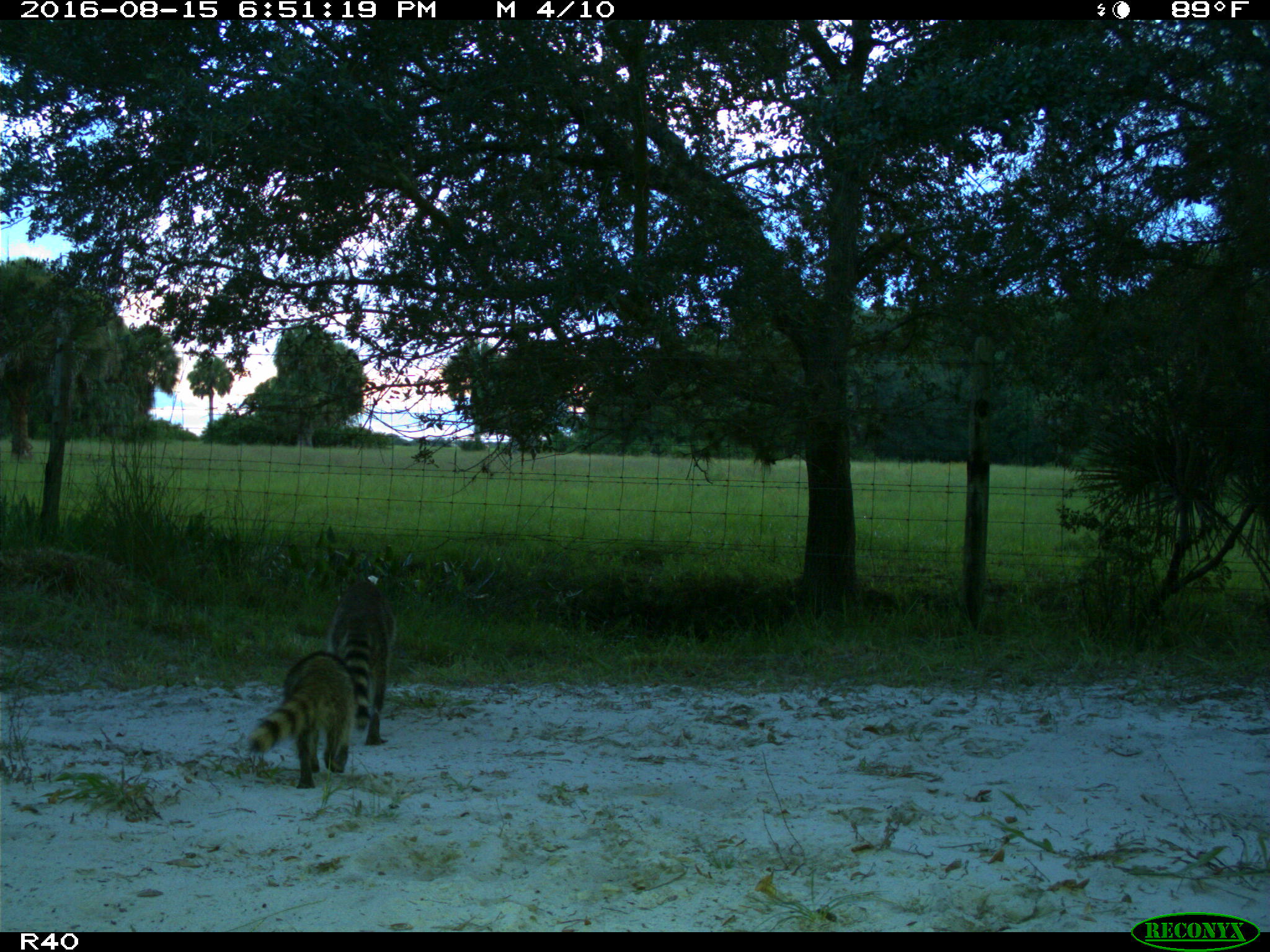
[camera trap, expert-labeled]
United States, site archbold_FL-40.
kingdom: Animalia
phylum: Chordata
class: Mammalia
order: Carnivora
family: Procyonidae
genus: Procyon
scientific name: Procyon lotor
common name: common raccoon